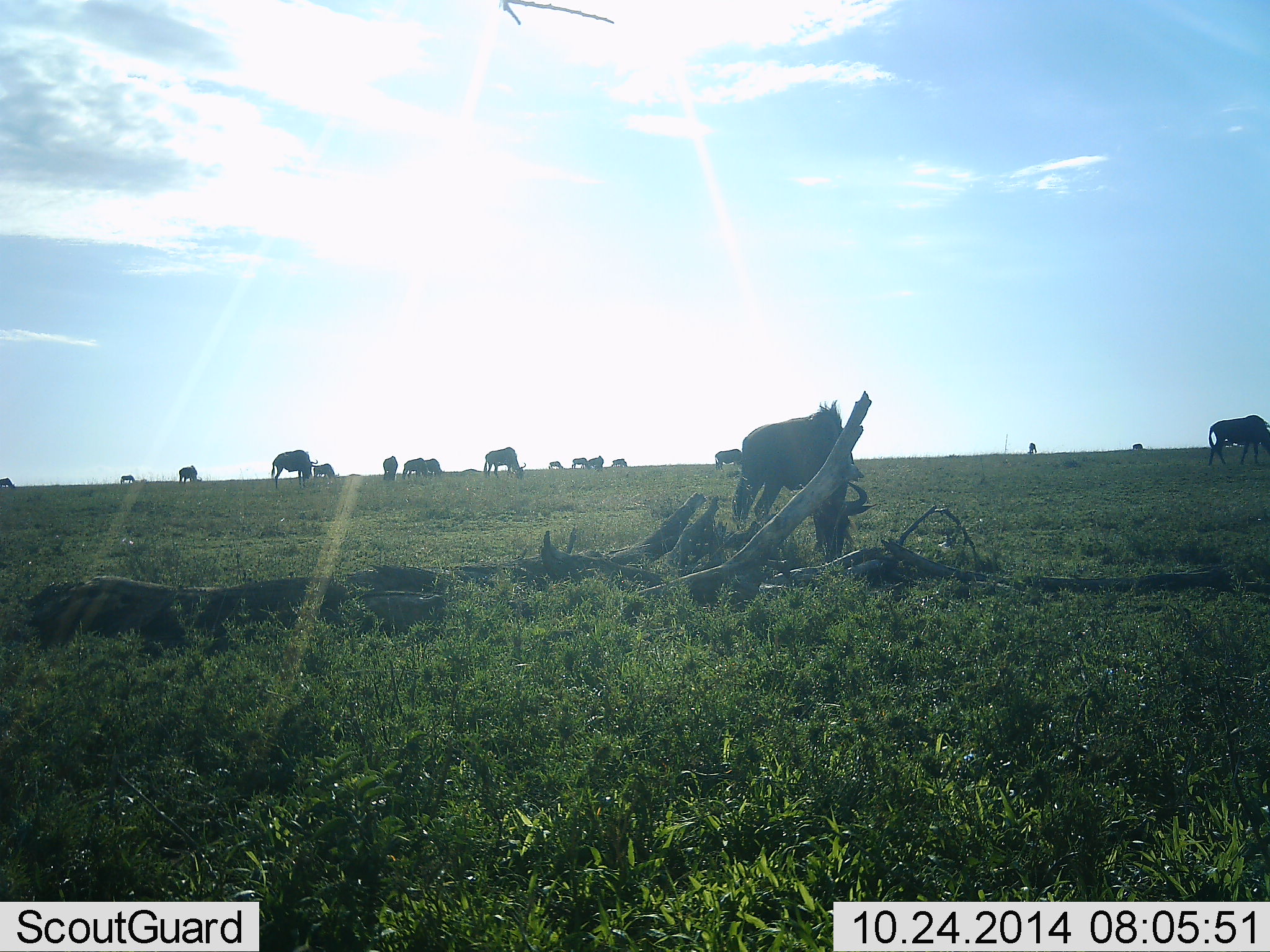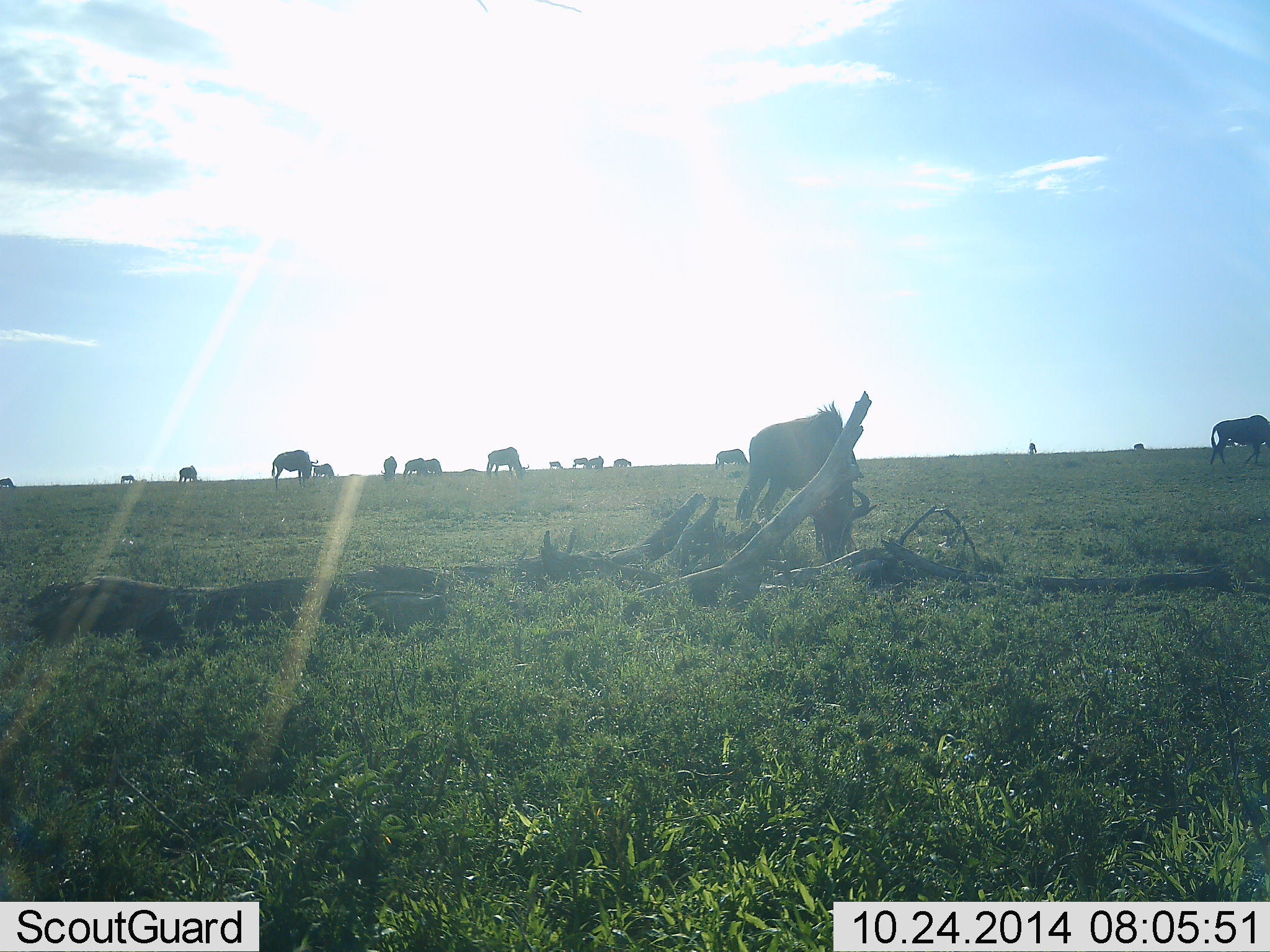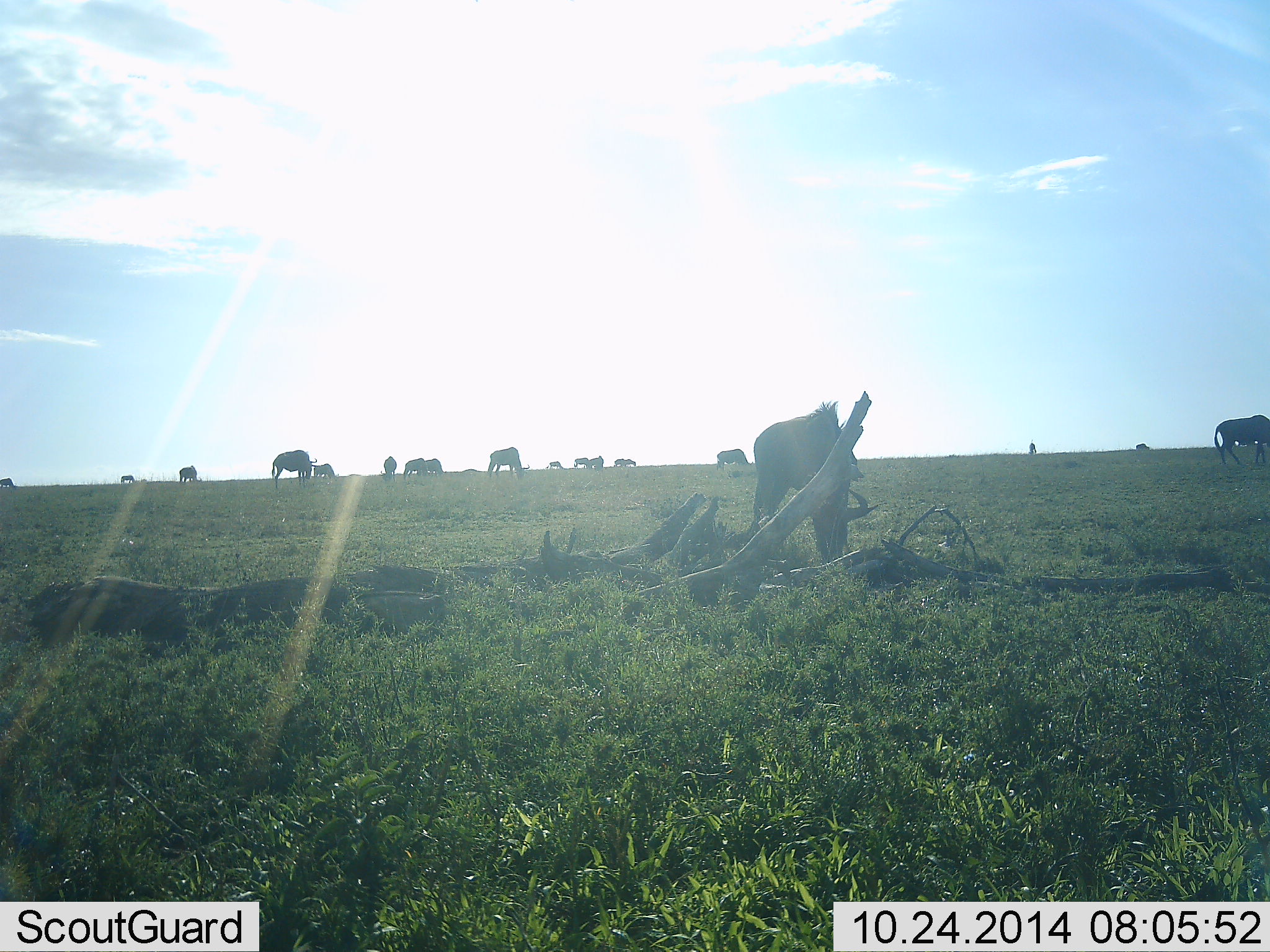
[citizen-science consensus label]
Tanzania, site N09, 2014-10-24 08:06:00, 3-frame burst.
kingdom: Animalia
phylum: Chordata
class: Mammalia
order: Artiodactyla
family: Bovidae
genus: Connochaetes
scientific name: Connochaetes taurinus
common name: blue wildebeest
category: wildebeest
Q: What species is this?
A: Wildebeest (blue wildebeest) (Connochaetes taurinus).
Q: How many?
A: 11-50.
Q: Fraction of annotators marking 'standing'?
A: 60%.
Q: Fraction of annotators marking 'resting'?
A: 10%.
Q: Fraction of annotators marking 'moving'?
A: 30%.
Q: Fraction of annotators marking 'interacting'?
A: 0%.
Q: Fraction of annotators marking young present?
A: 0%.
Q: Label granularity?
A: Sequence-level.